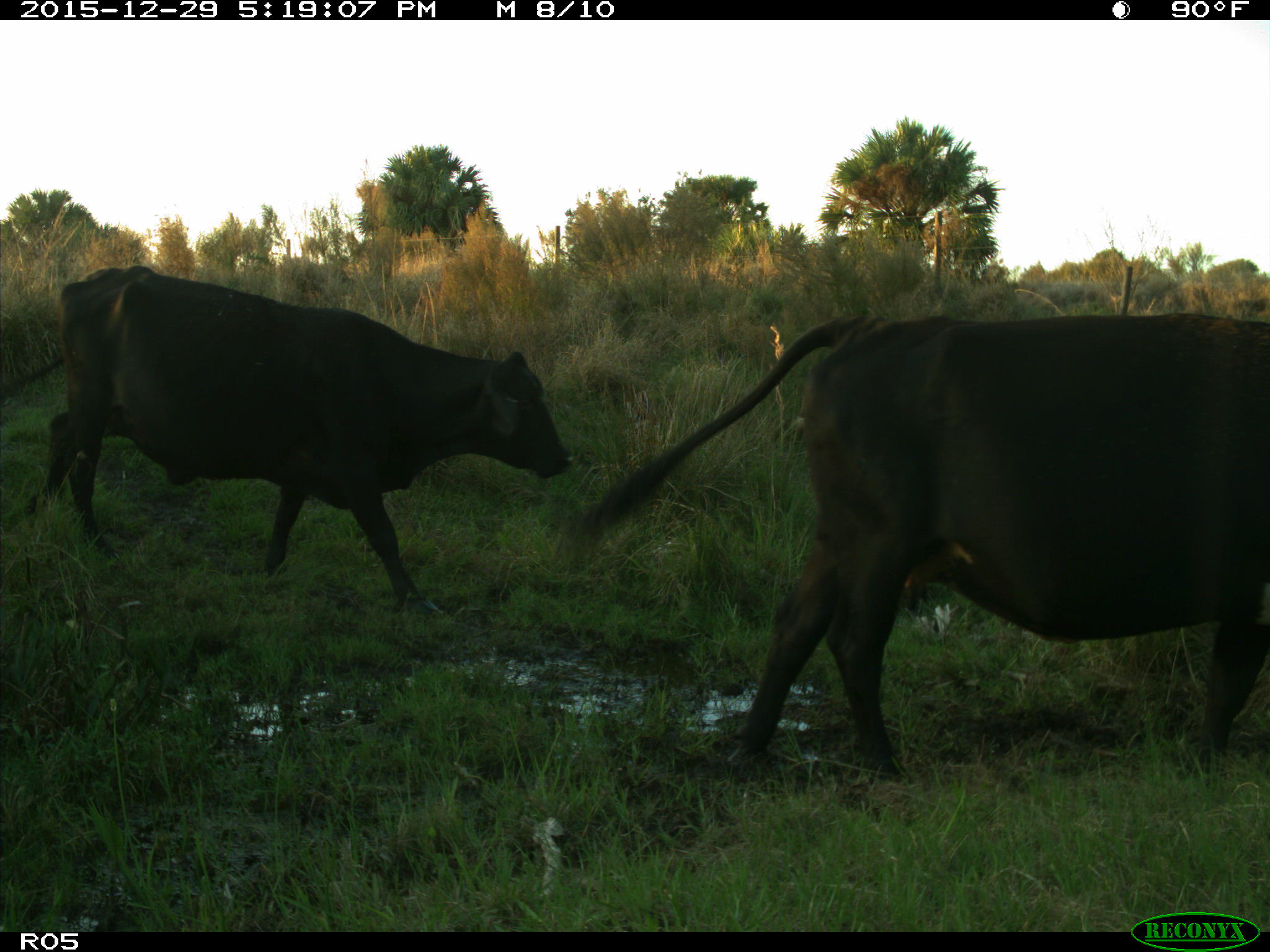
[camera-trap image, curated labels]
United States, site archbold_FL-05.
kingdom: Animalia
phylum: Chordata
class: Mammalia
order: Artiodactyla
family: Bovidae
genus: Bos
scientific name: Bos taurus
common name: domestic cow